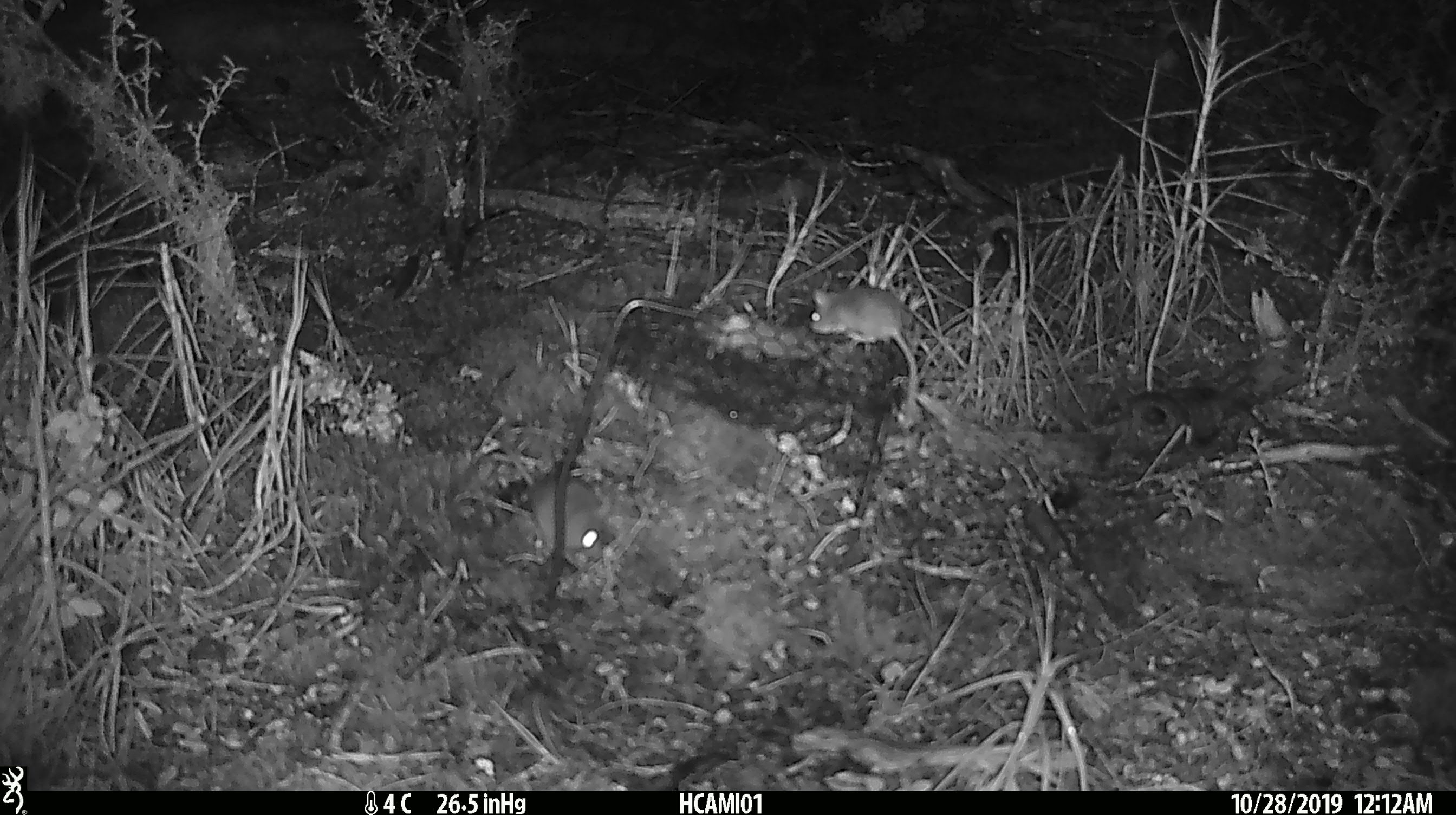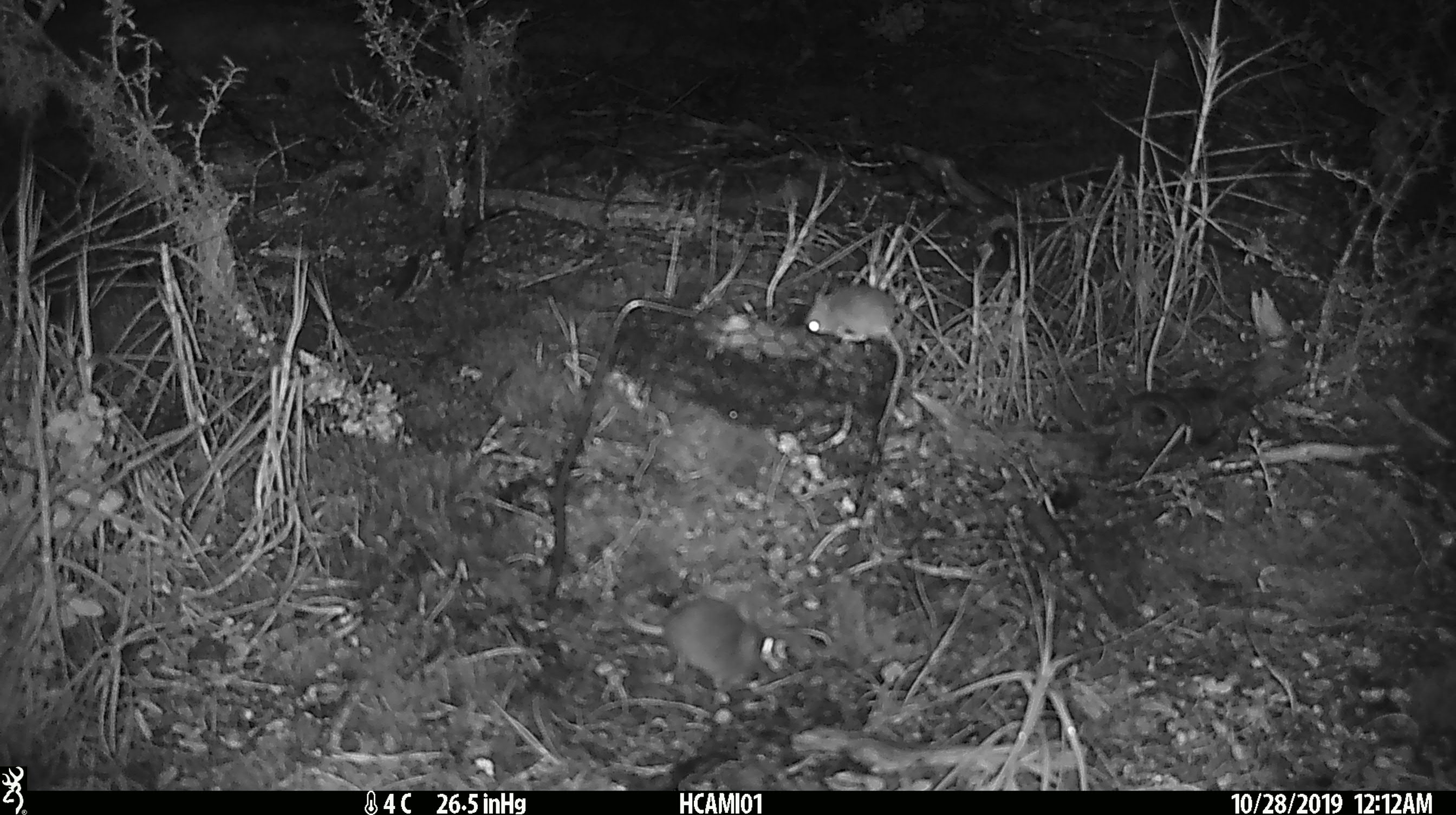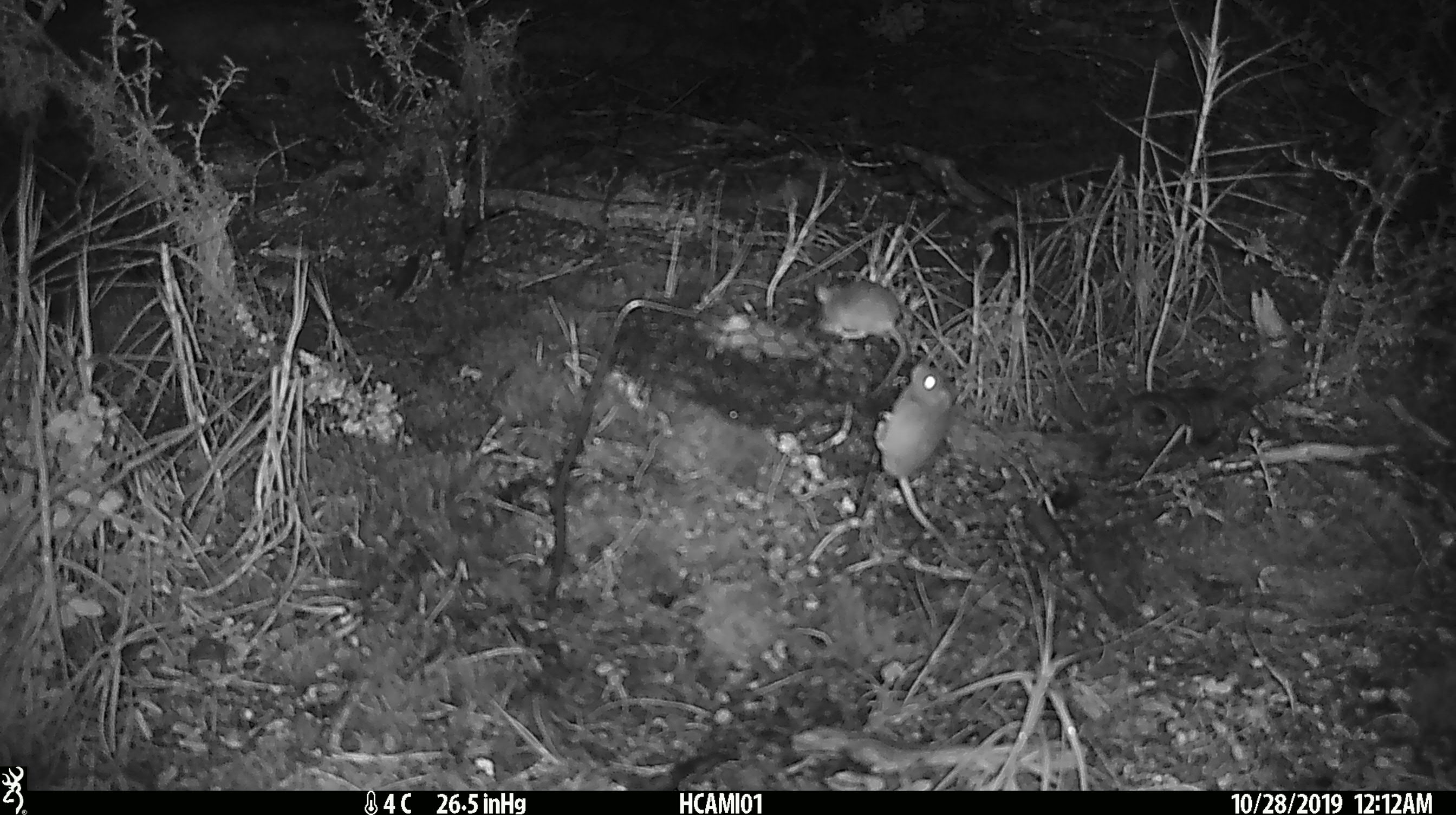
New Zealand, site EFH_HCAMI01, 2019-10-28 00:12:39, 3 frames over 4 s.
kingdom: Animalia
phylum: Chordata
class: Mammalia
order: Rodentia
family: Muridae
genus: Mus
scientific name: Mus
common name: mouse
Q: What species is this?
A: Mouse (Mus).